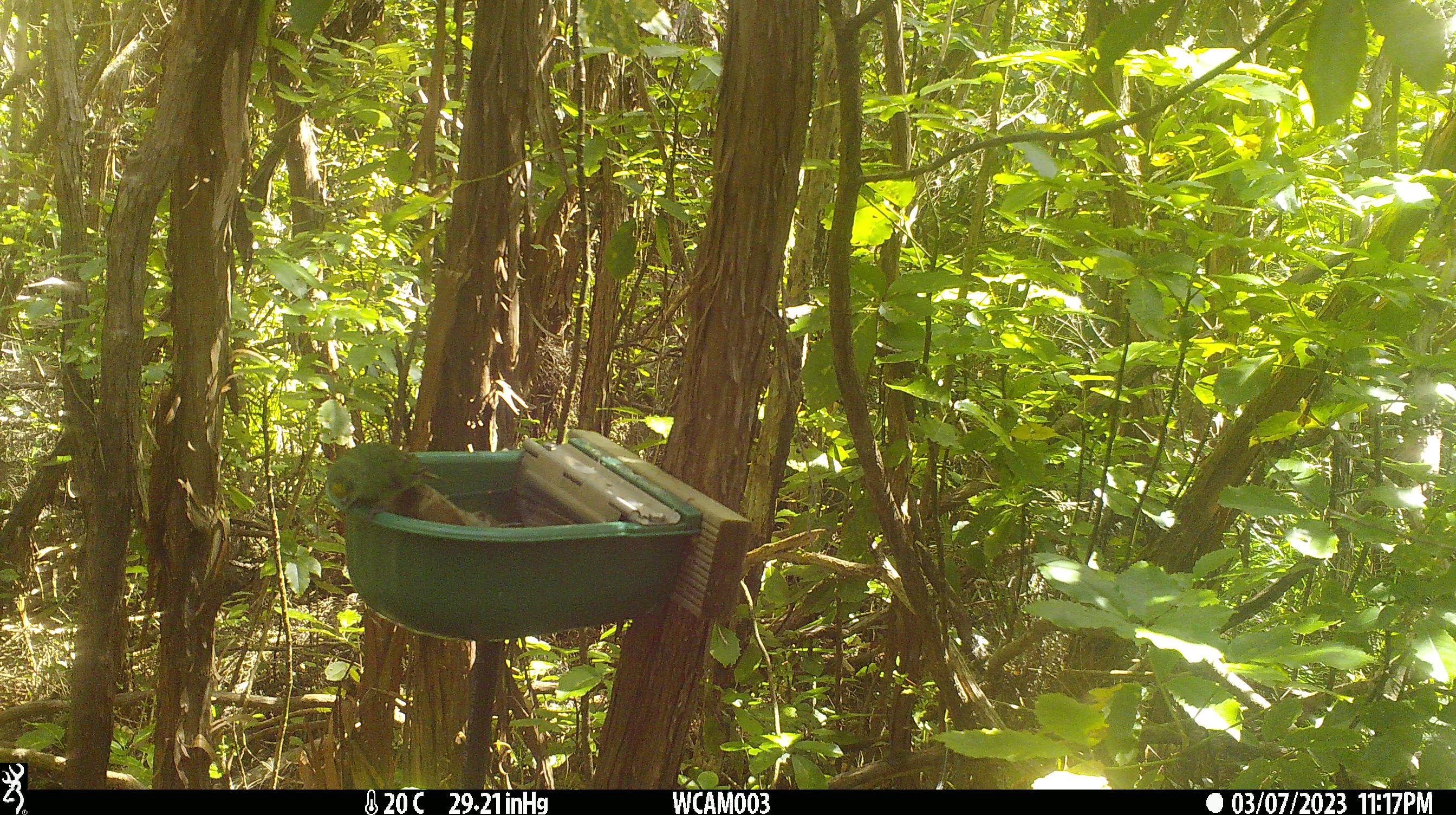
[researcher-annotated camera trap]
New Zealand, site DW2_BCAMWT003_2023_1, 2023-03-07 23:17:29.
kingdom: Animalia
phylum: Chordata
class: Aves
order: Psittaciformes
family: Psittaculidae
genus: Cyanoramphus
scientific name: Cyanoramphus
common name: parakeet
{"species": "parakeet (Cyanoramphus)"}